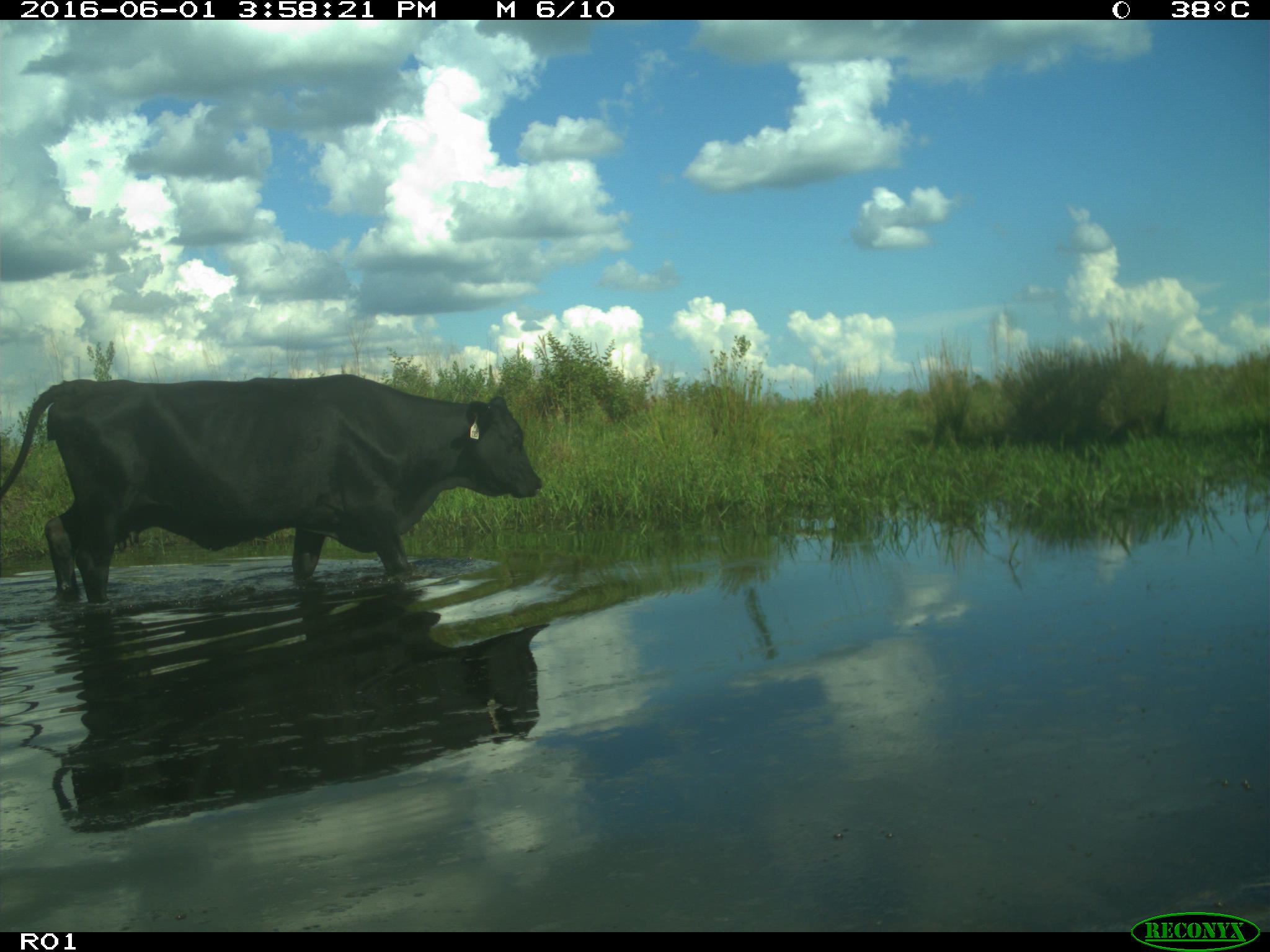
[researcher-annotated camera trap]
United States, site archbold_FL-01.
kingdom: Animalia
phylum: Chordata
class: Mammalia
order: Artiodactyla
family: Bovidae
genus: Bos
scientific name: Bos taurus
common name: domestic cow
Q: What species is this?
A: Bos taurus (domestic cow).